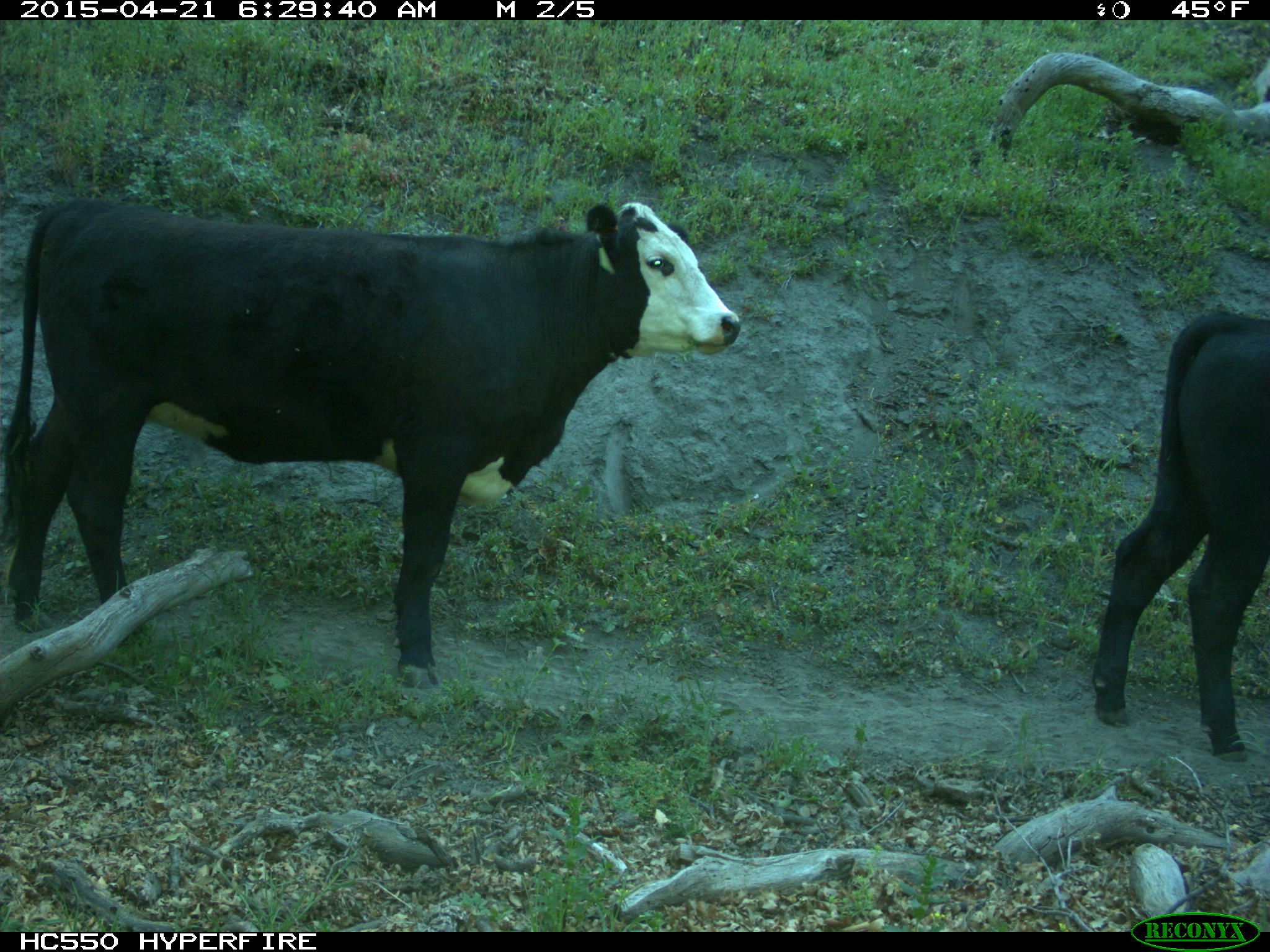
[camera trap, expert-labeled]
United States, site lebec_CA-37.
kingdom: Animalia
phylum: Chordata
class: Mammalia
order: Artiodactyla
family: Bovidae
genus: Bos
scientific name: Bos taurus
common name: domestic cow